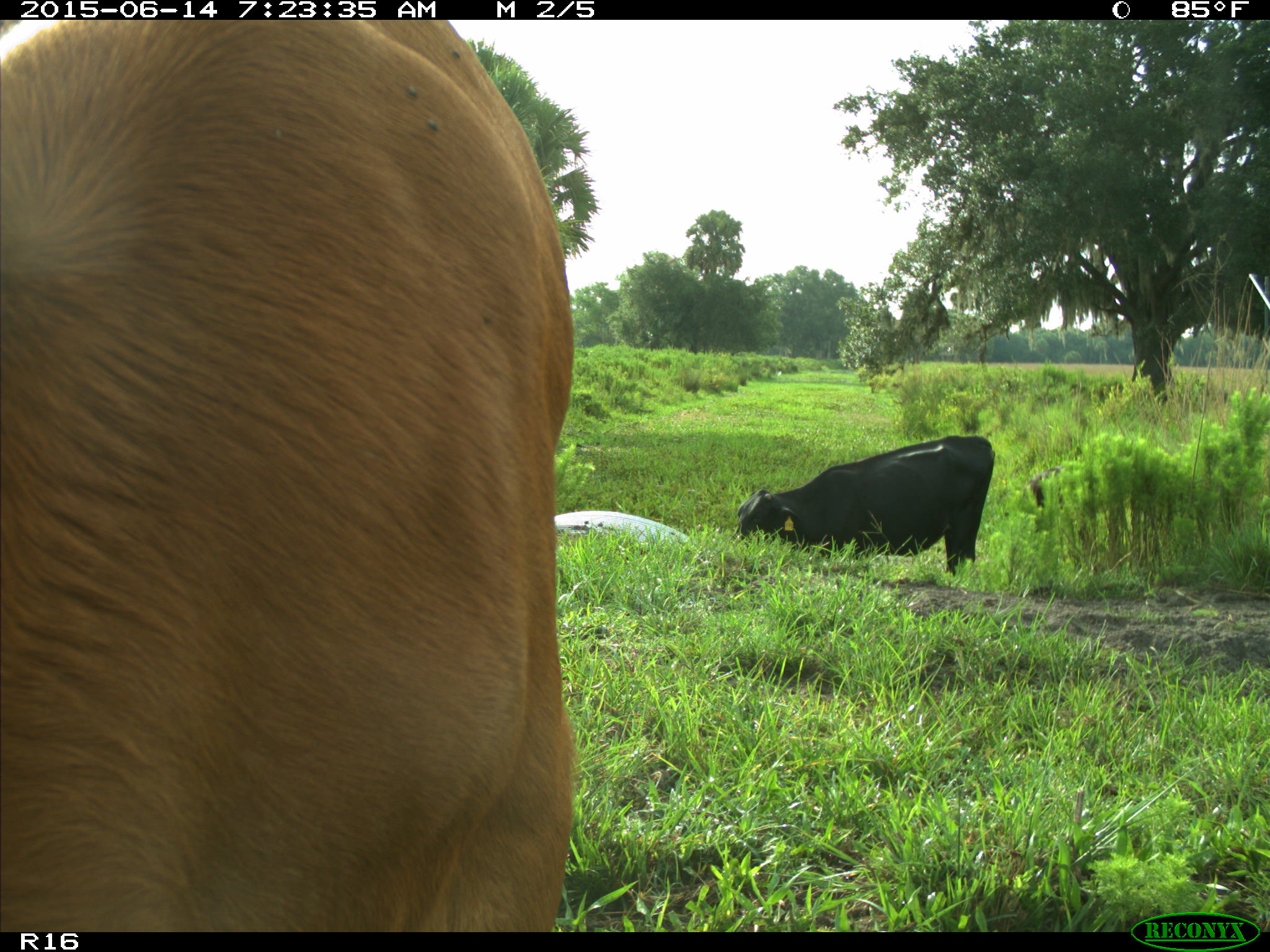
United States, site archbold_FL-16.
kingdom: Animalia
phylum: Chordata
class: Mammalia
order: Artiodactyla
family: Bovidae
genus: Bos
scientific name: Bos taurus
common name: domestic cow